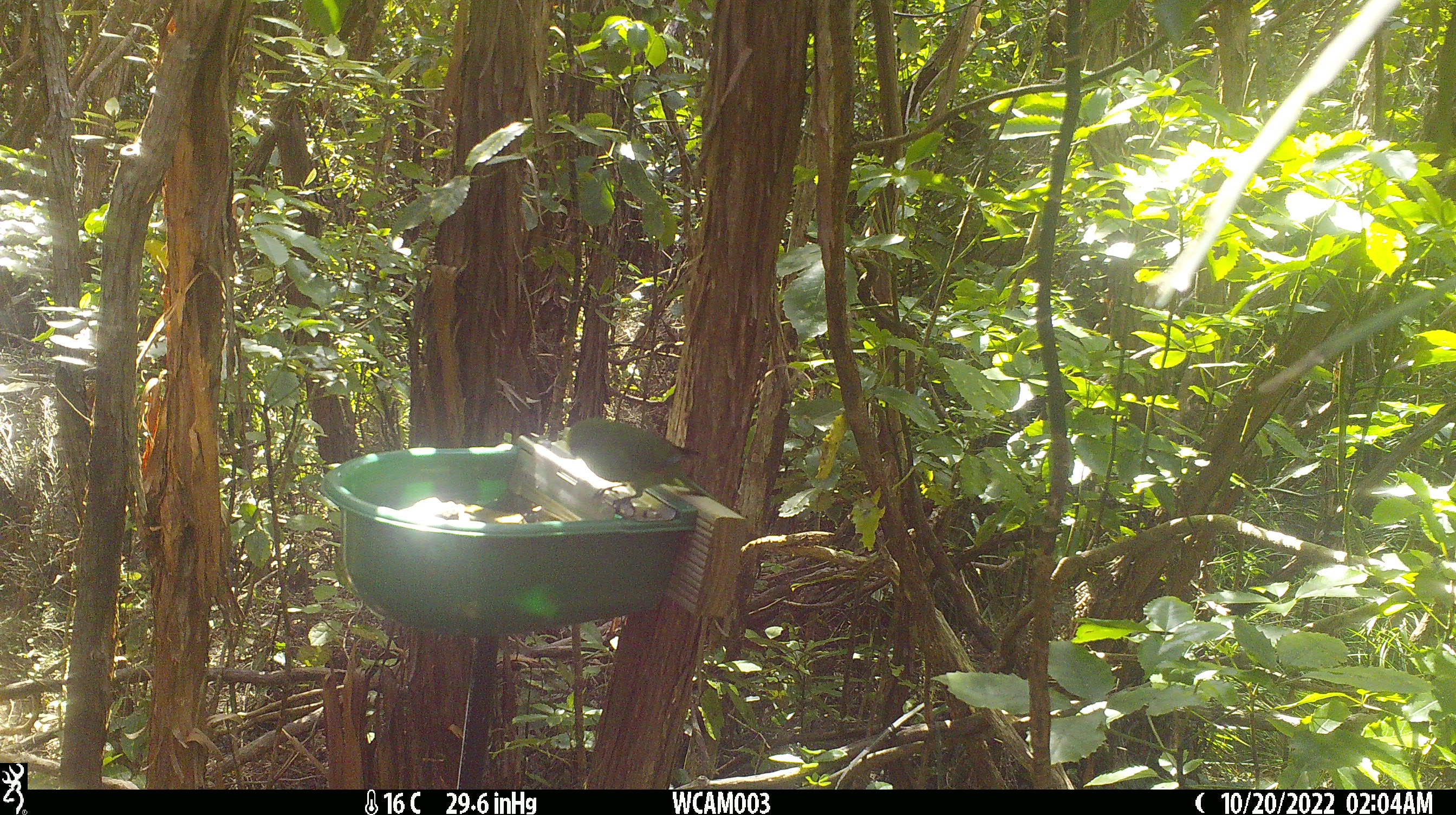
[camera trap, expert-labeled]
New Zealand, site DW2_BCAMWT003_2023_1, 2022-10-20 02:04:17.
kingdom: Animalia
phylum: Chordata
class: Aves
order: Psittaciformes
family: Psittaculidae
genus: Cyanoramphus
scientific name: Cyanoramphus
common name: parakeet